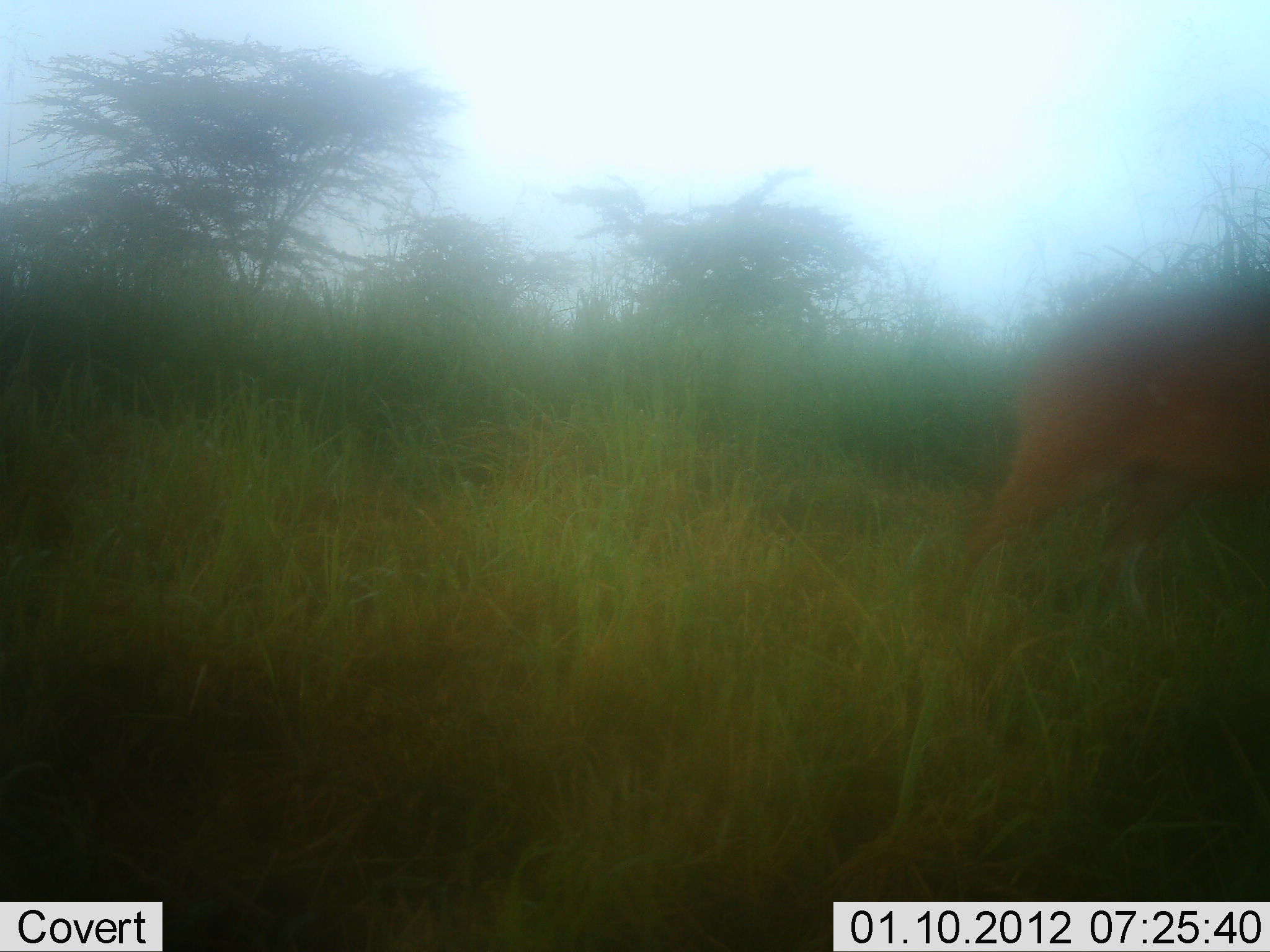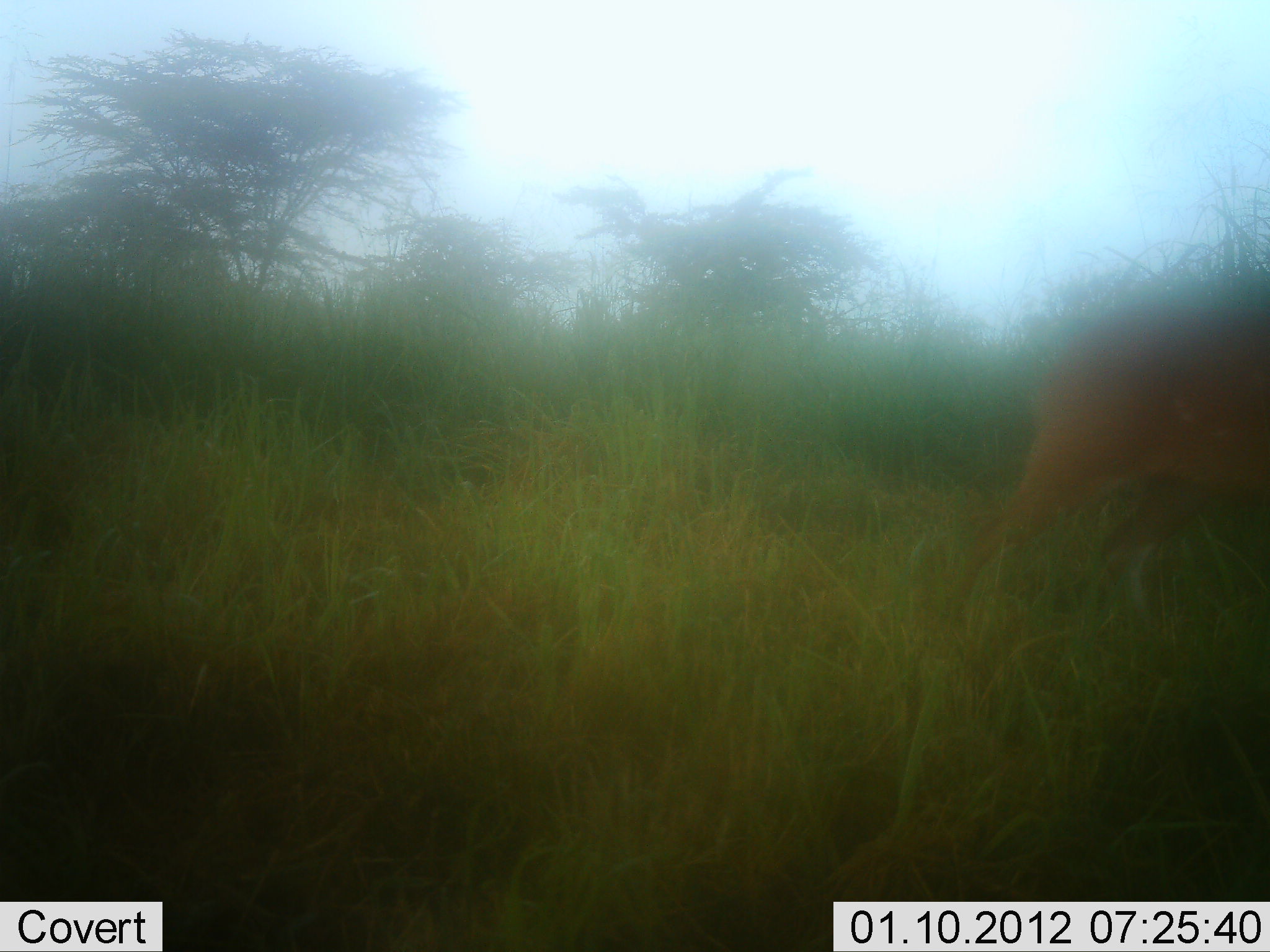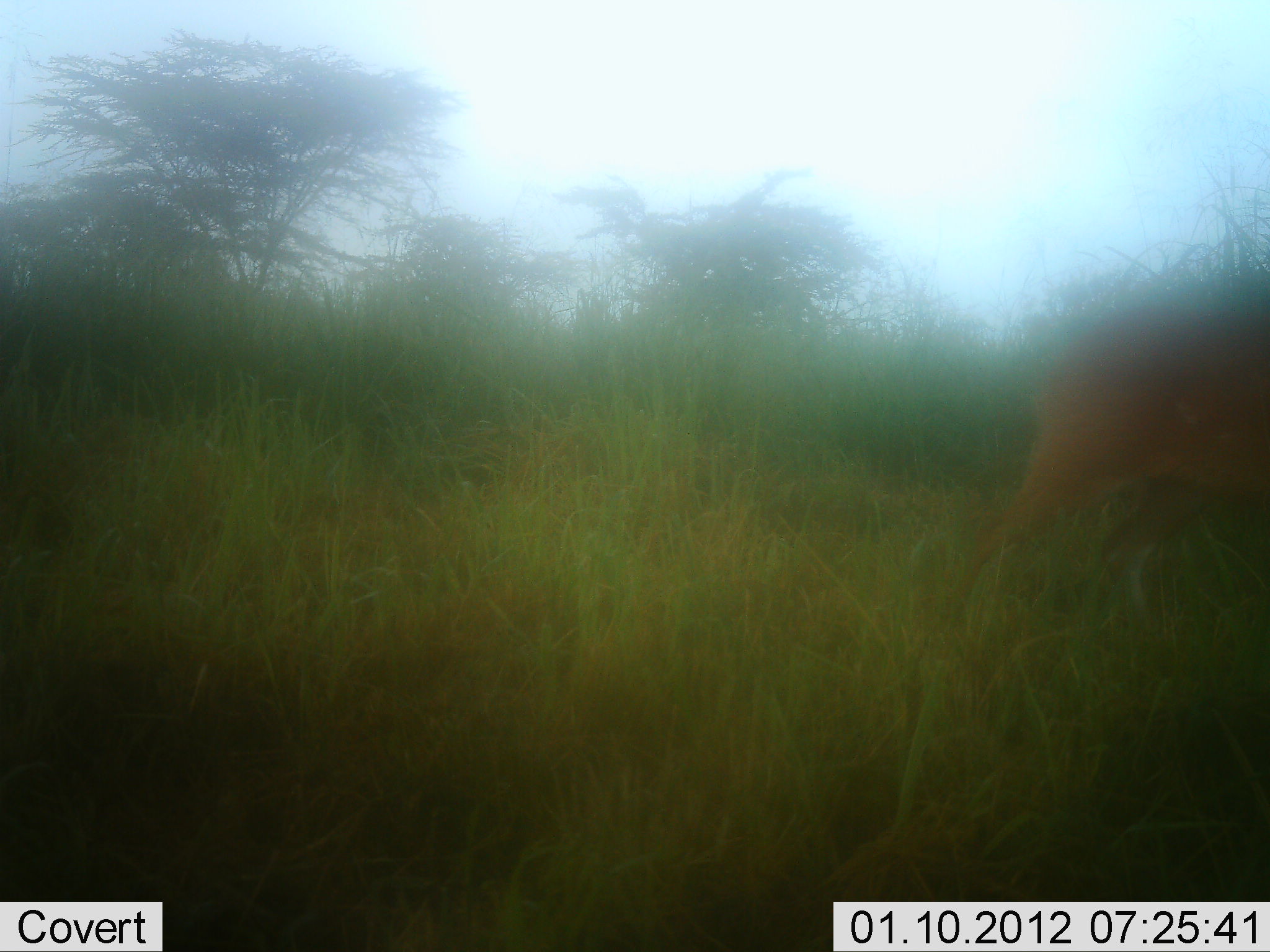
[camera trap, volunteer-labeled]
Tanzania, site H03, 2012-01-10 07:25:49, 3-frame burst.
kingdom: Animalia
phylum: Chordata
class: Mammalia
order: Artiodactyla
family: Bovidae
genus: Aepyceros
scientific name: Aepyceros melampus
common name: impala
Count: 1.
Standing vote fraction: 80%.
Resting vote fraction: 0%.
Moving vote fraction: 20%.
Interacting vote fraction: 0%.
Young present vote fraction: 0%.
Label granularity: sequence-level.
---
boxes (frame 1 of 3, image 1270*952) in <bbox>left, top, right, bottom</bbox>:
animal: <bbox>935, 263, 1270, 650</bbox>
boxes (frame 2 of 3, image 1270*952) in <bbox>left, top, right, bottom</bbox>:
animal: <bbox>943, 300, 1270, 641</bbox>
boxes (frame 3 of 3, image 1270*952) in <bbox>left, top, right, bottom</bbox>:
animal: <bbox>941, 301, 1270, 652</bbox>